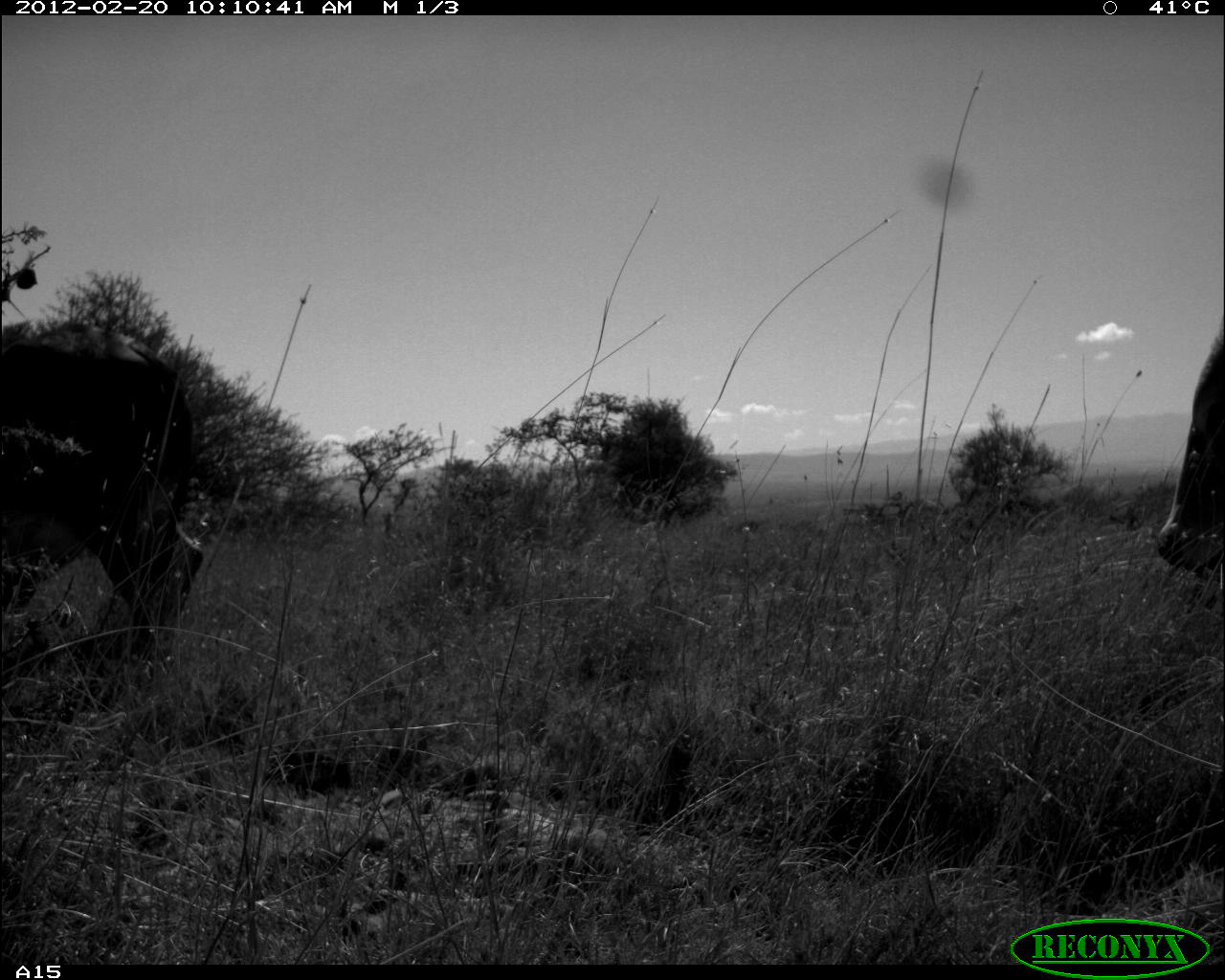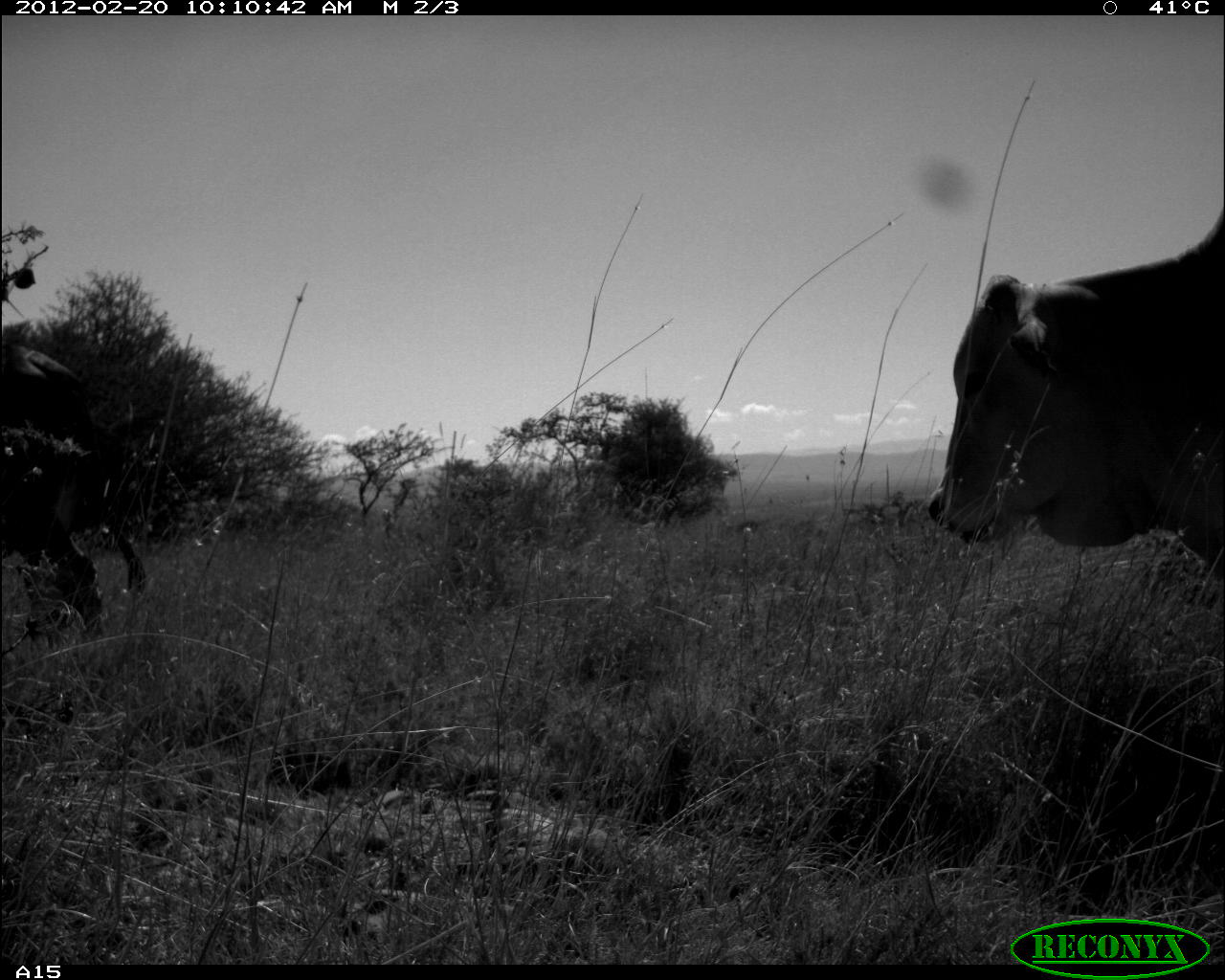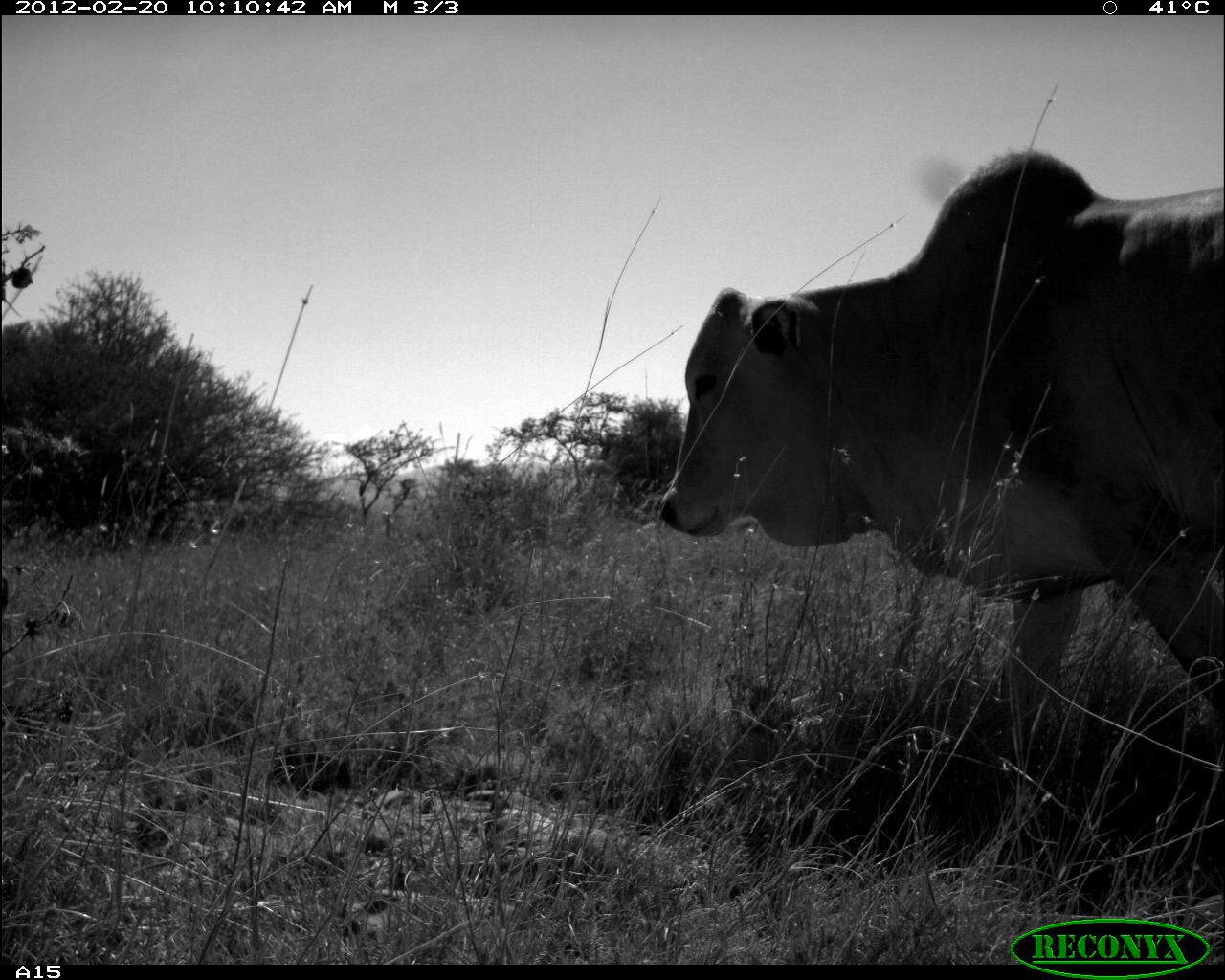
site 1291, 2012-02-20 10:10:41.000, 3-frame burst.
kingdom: Animalia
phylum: Chordata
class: Mammalia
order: Artiodactyla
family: Bovidae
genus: Bos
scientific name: Bos taurus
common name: domestic cattle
Bos taurus (domestic cattle), count 2.